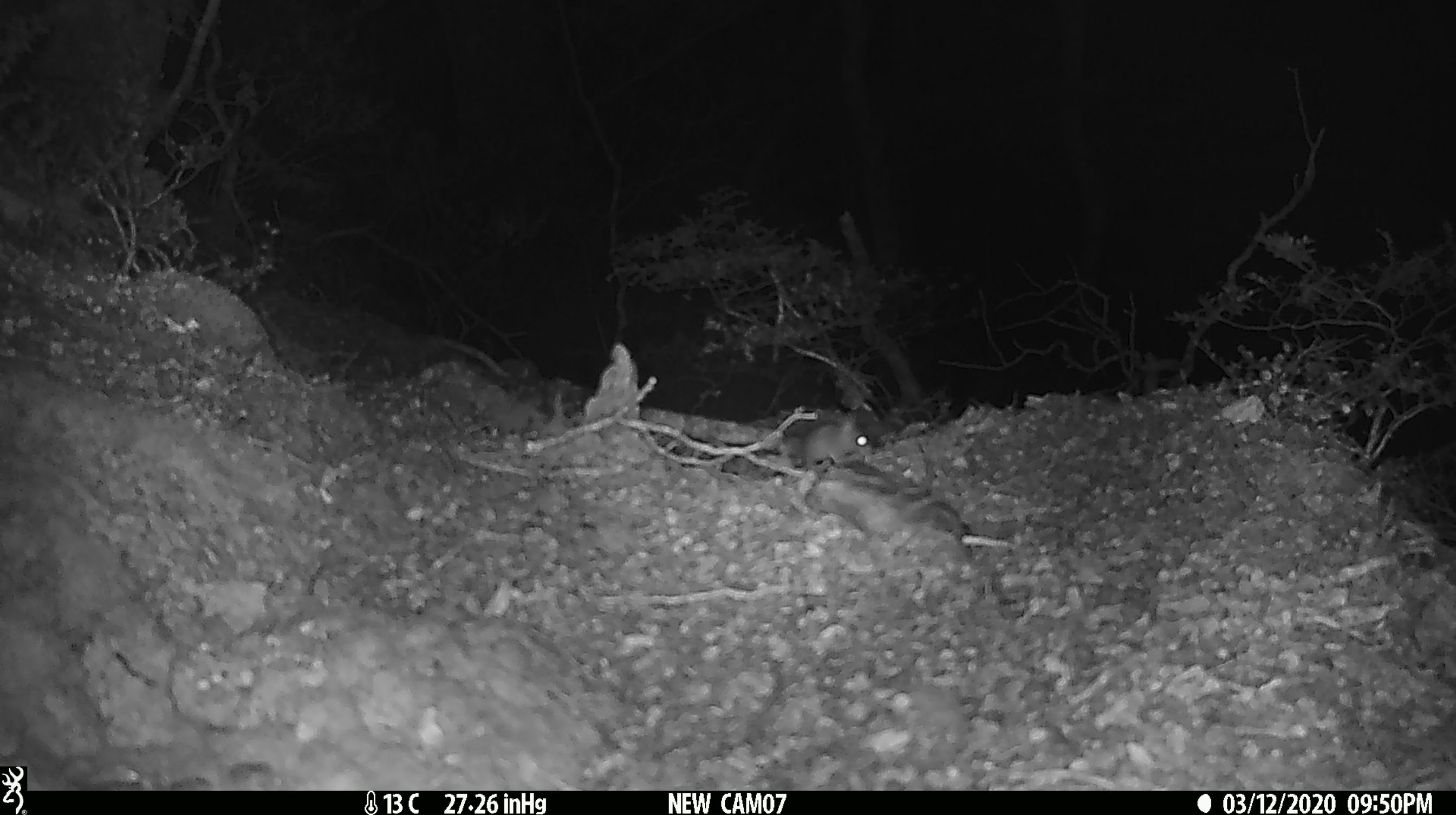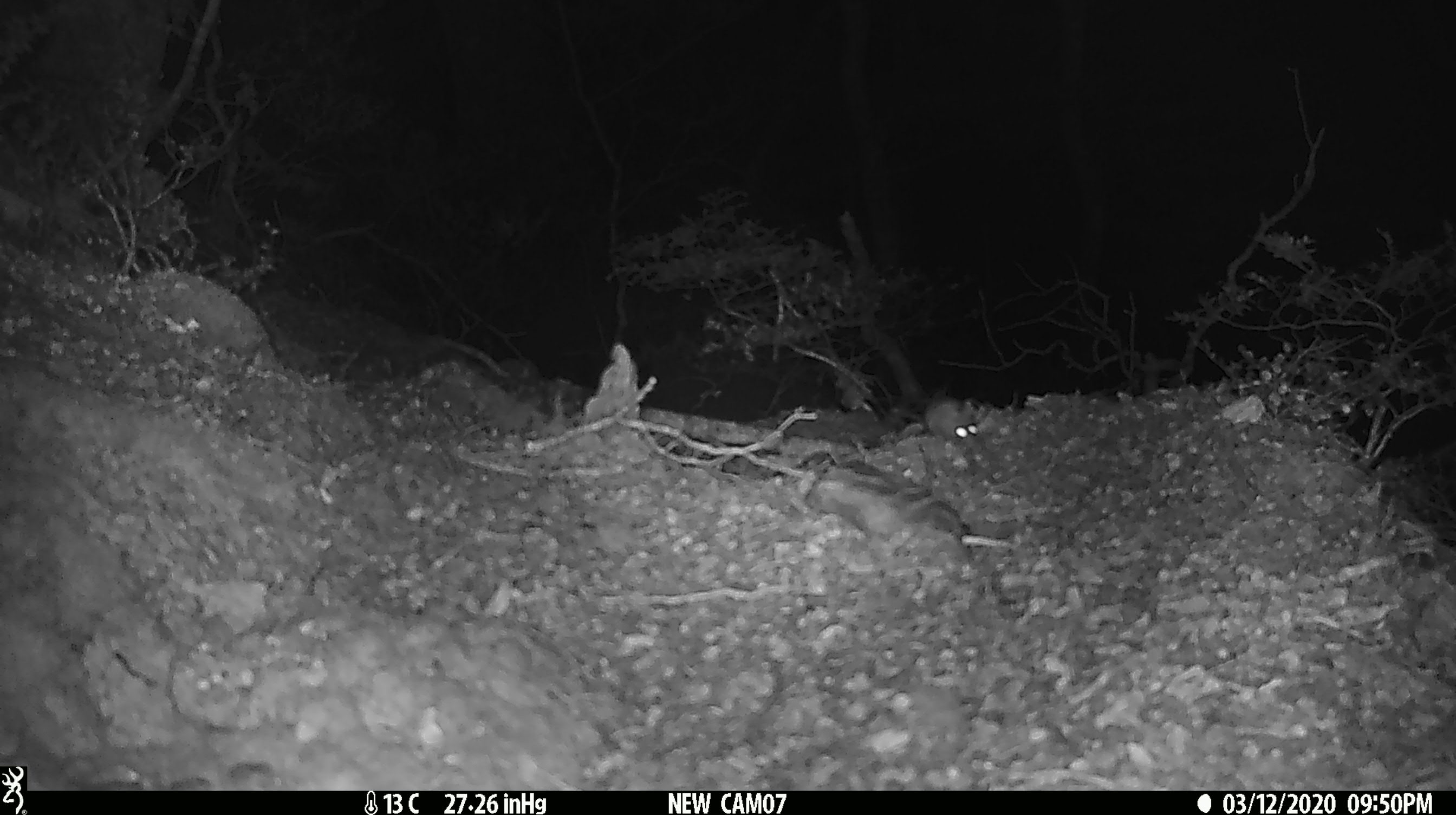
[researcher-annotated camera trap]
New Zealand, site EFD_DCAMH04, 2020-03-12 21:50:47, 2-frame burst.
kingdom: Animalia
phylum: Chordata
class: Mammalia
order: Rodentia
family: Muridae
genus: Mus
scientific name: Mus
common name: mouse